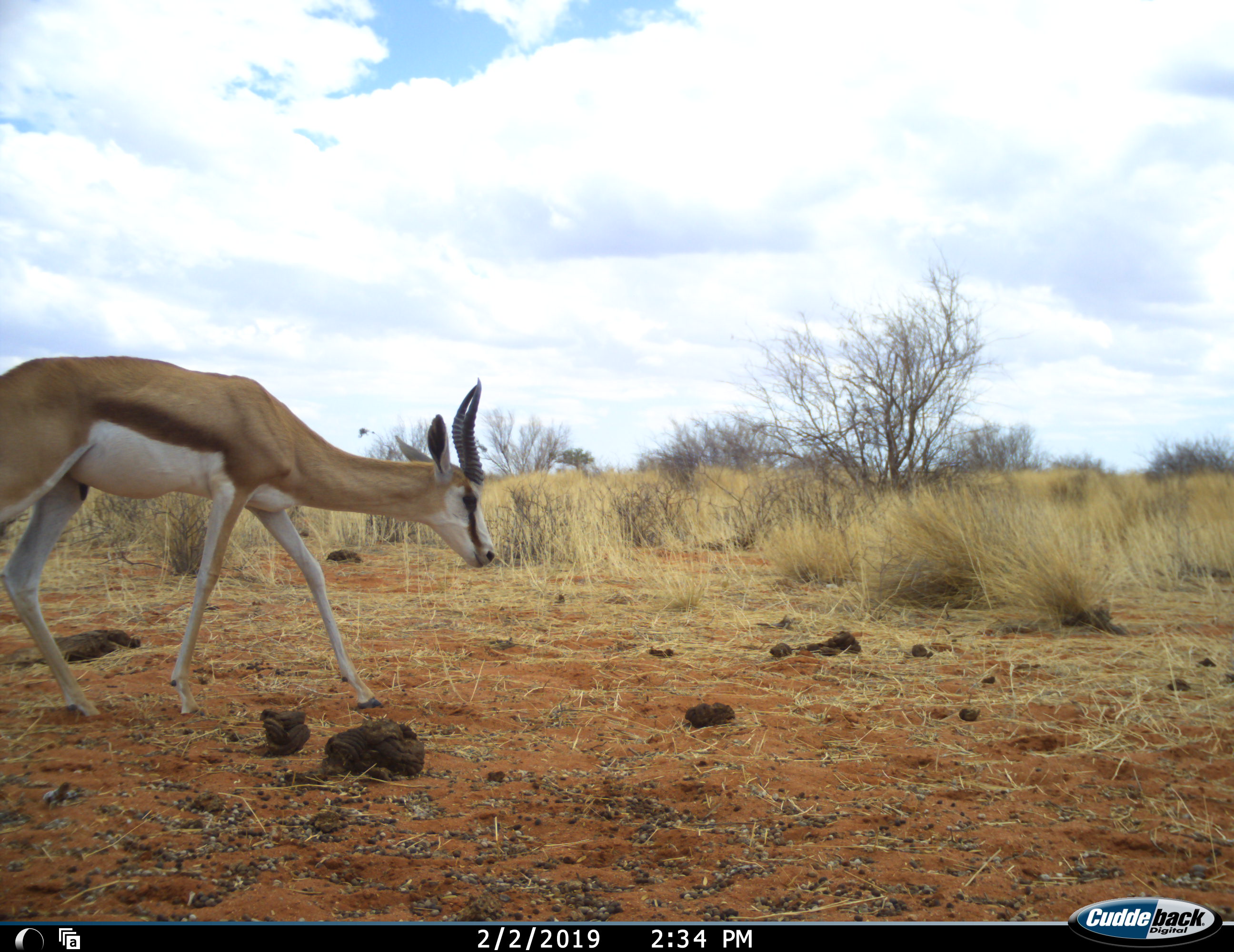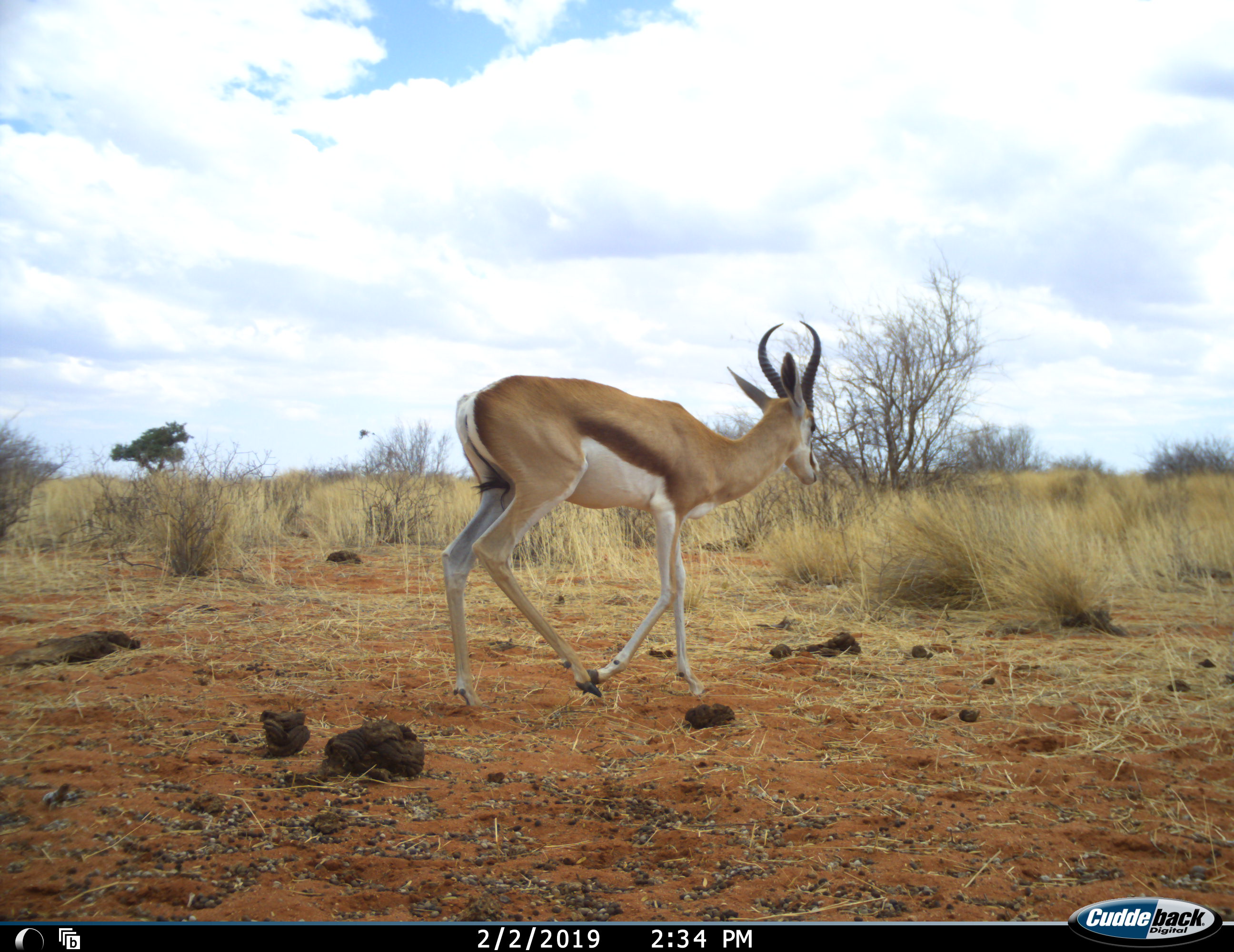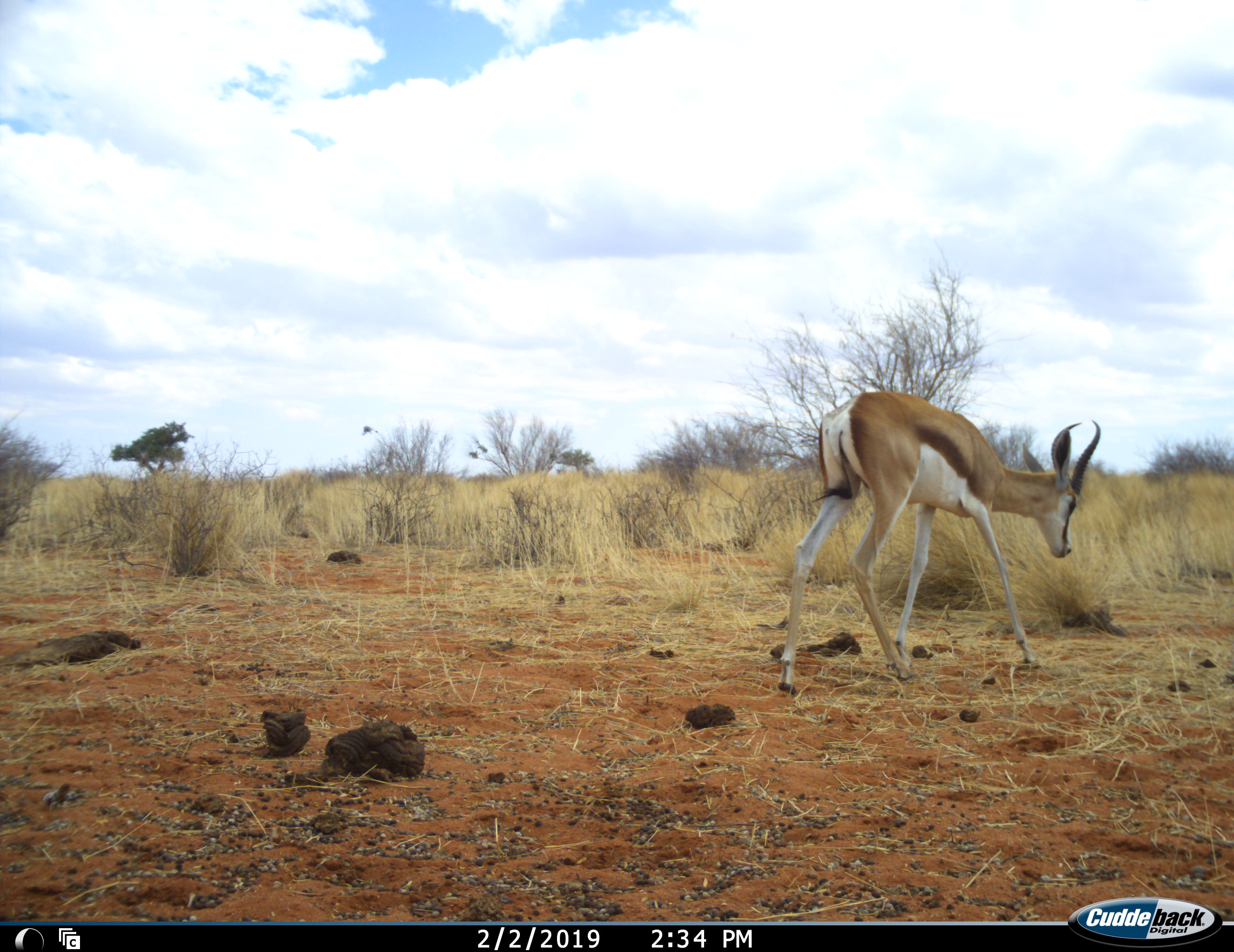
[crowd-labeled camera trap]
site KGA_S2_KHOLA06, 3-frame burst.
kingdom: Animalia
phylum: Chordata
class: Mammalia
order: Artiodactyla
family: Bovidae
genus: Antidorcas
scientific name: Antidorcas marsupialis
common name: springbok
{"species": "springbok (Antidorcas marsupialis)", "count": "1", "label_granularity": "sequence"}